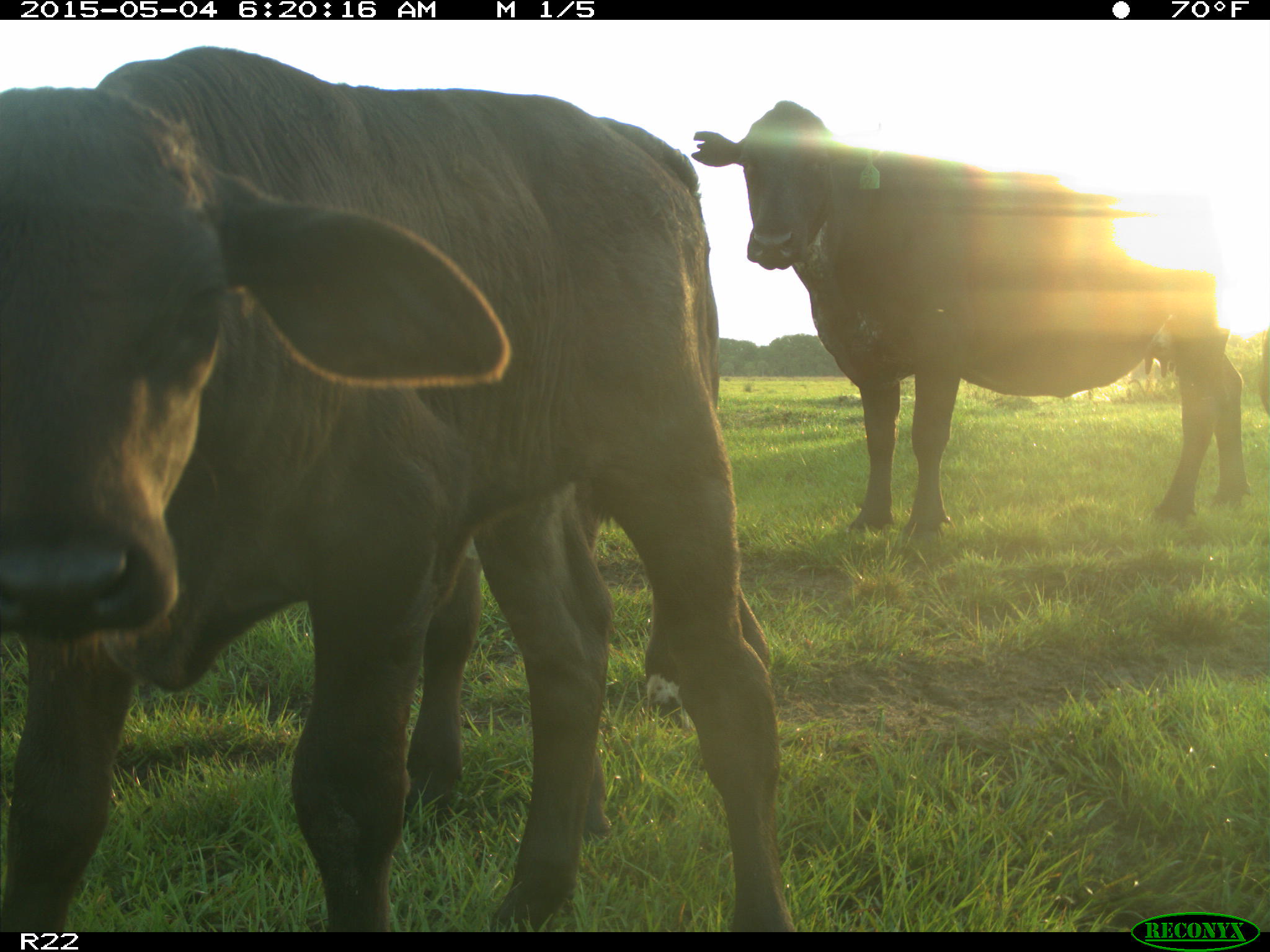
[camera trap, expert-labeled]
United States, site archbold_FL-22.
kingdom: Animalia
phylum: Chordata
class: Mammalia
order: Artiodactyla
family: Bovidae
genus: Bos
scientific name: Bos taurus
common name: domestic cow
Bos taurus (domestic cow).